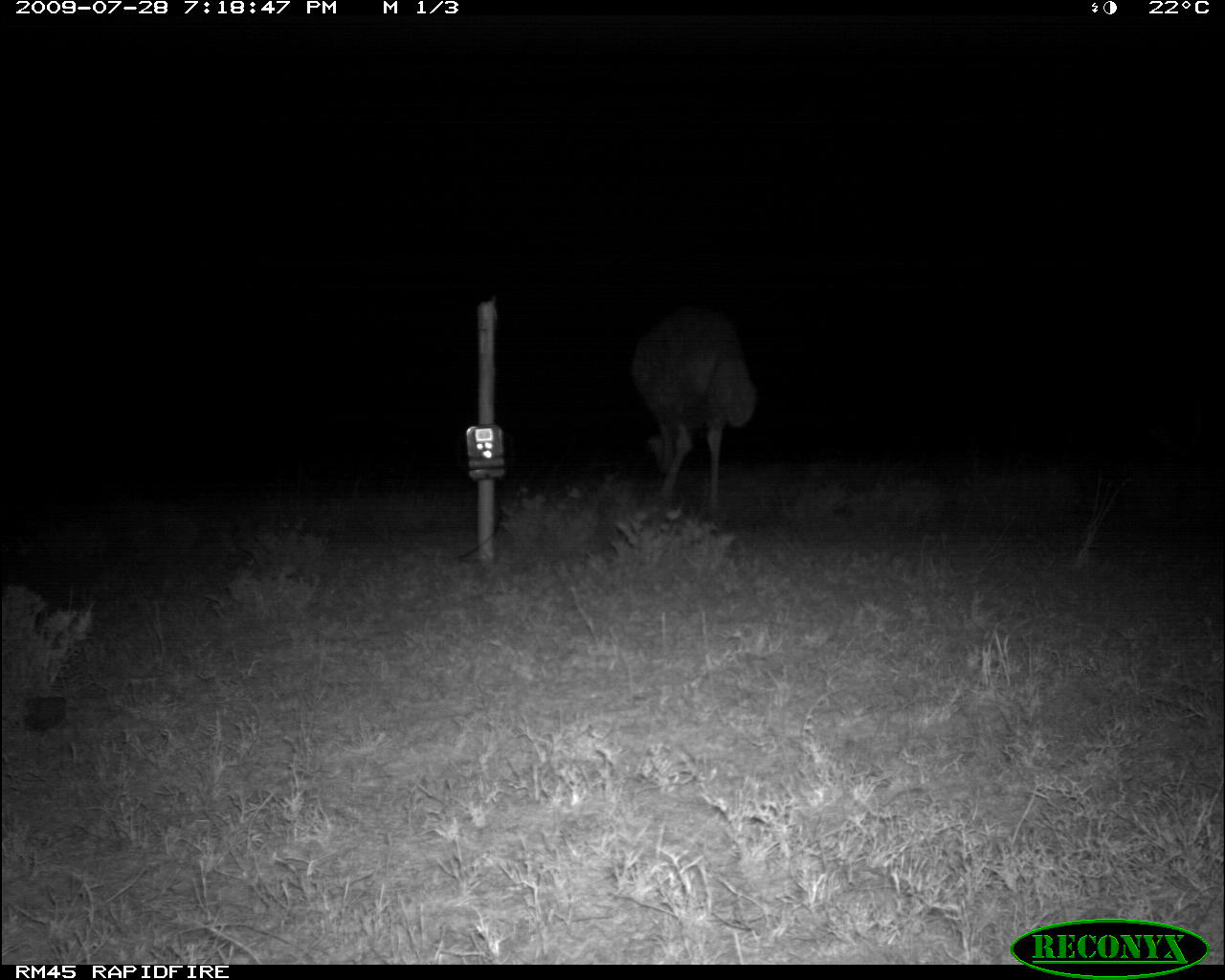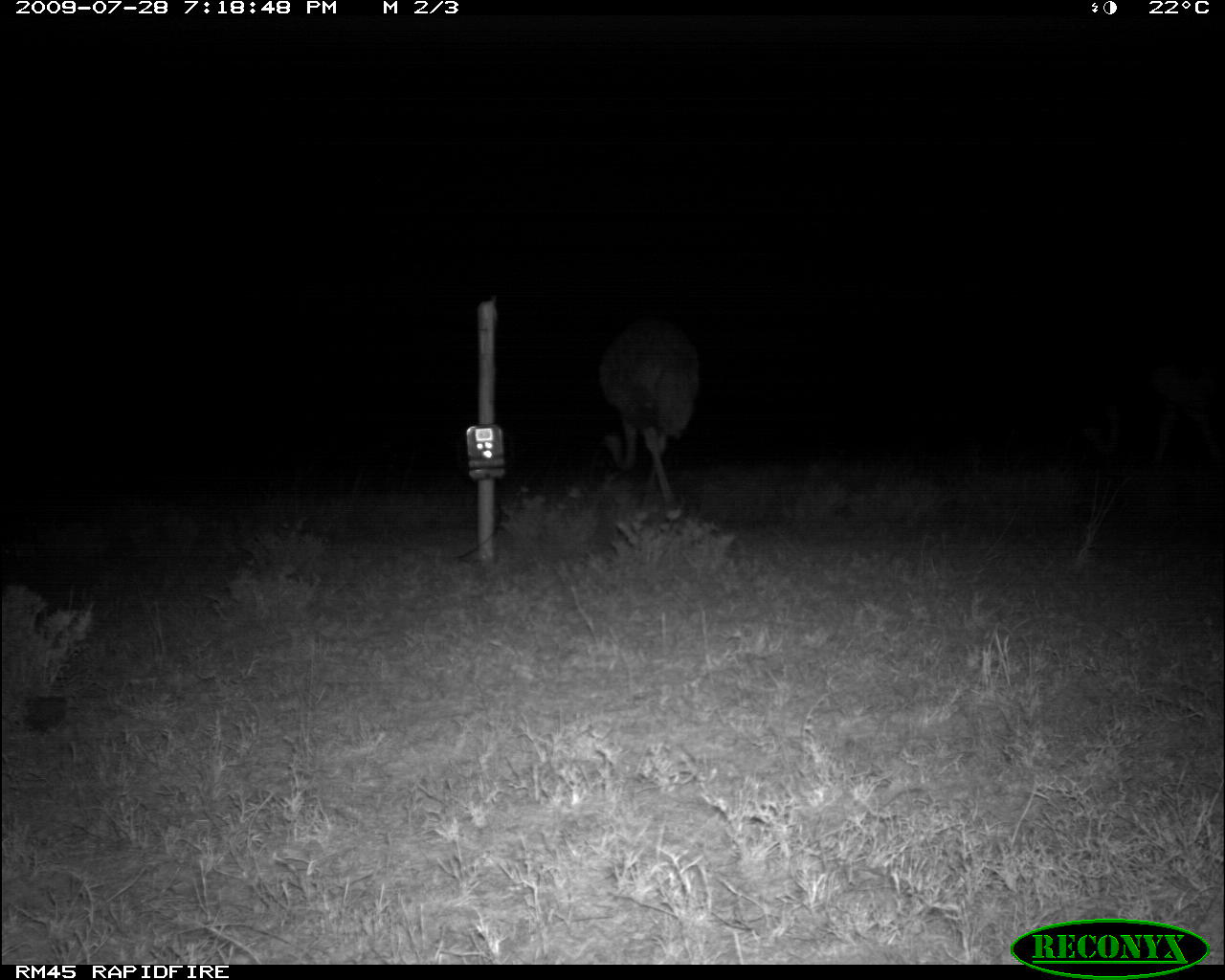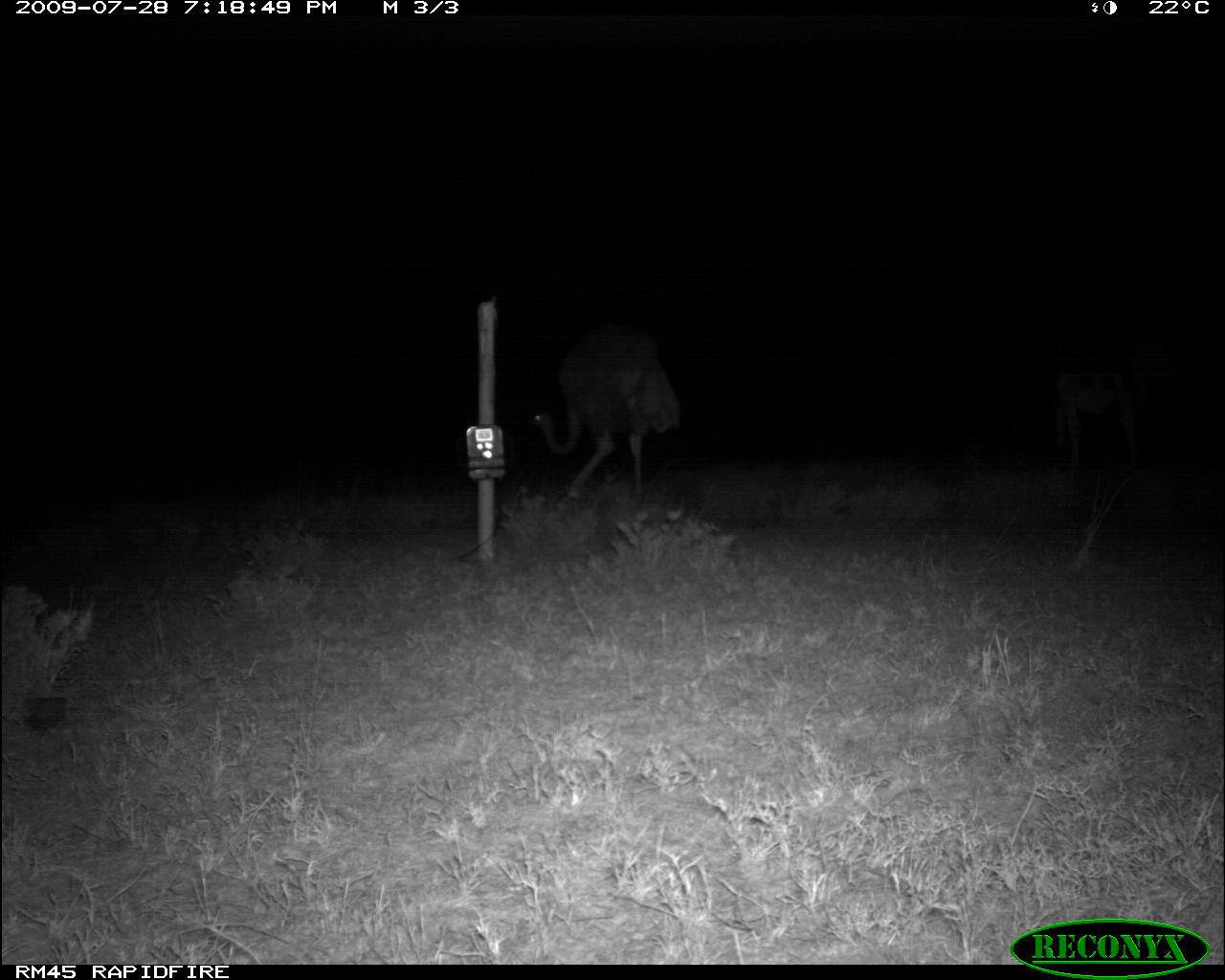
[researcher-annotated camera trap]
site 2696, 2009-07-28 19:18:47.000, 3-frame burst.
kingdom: Animalia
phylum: Chordata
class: Aves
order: Struthioniformes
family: Struthionidae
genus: Struthio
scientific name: Struthio camelus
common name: common ostrich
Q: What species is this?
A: Struthio camelus (common ostrich).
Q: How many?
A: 1.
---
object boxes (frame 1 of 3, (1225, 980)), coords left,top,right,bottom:
struthio camelus: 629,303,758,520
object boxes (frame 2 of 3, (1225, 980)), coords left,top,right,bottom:
struthio camelus: 596,312,700,516; 1146,356,1225,474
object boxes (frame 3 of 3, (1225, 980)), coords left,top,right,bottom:
struthio camelus: 524,323,684,502; 1048,311,1187,481